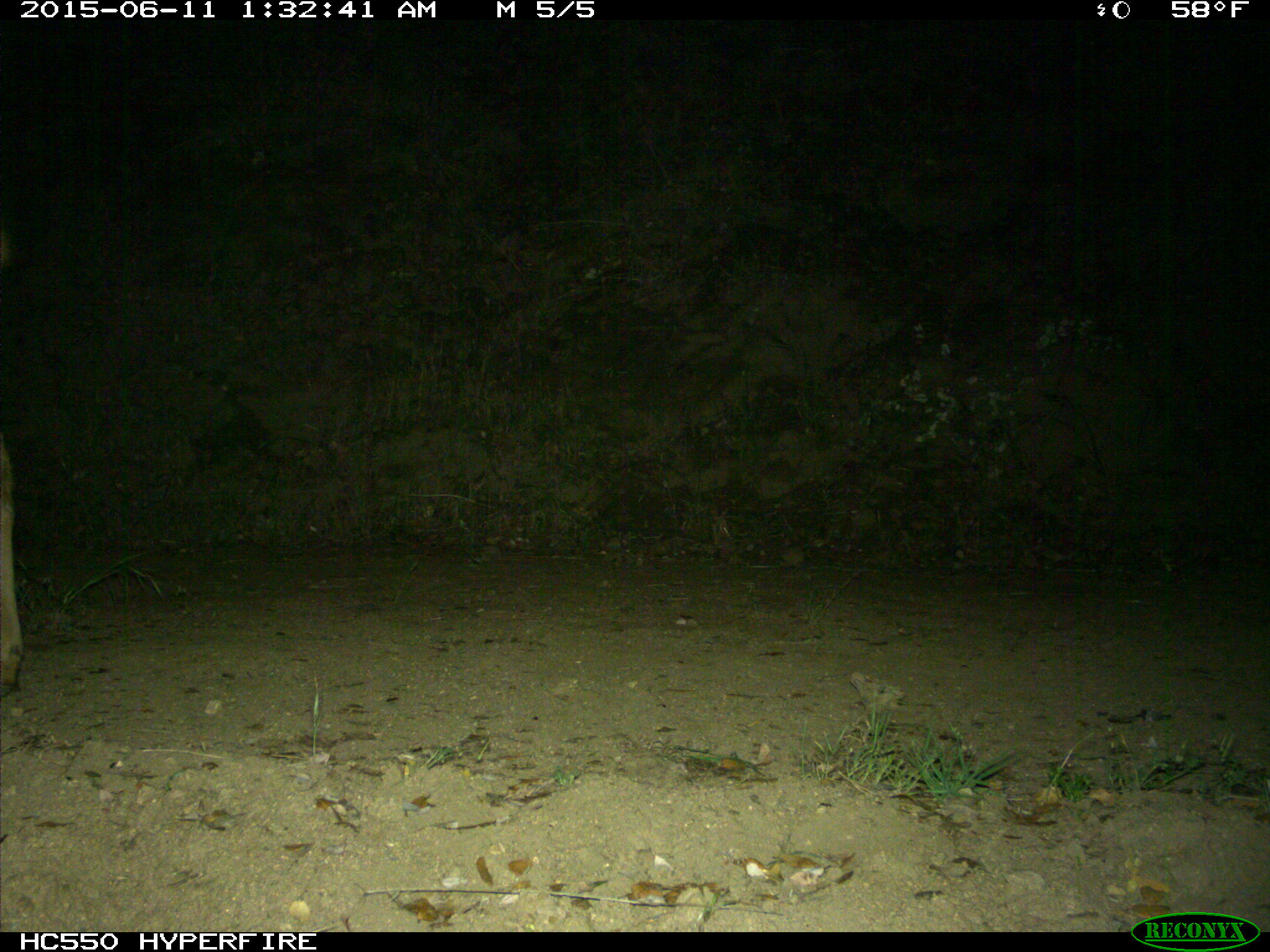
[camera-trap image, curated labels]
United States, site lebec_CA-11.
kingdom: Animalia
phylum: Chordata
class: Mammalia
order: Artiodactyla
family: Cervidae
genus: Cervus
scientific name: Cervus canadensis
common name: elk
Cervus canadensis (elk).